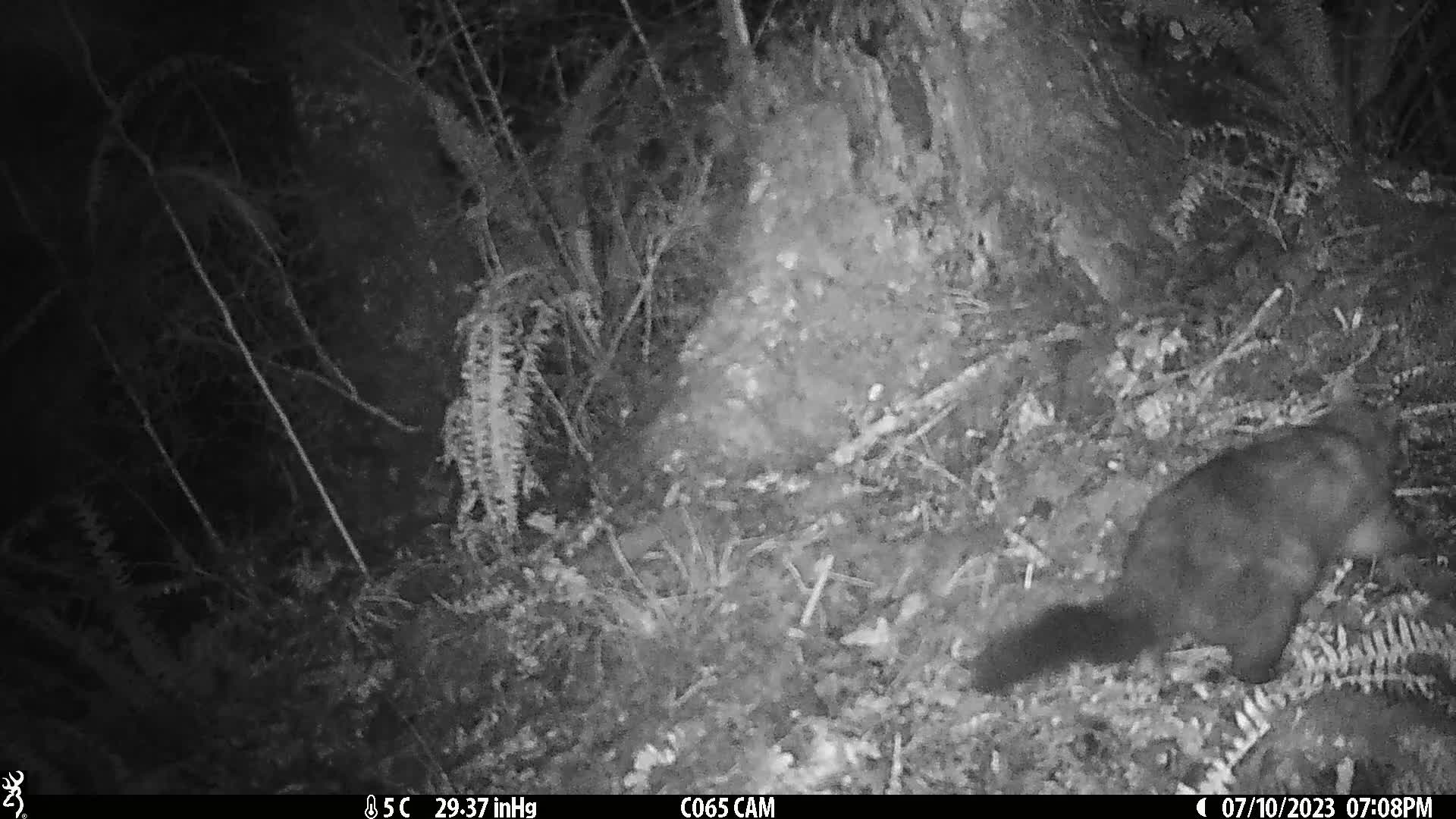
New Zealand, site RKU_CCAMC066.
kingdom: Animalia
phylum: Chordata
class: Mammalia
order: Diprotodontia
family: Phalangeridae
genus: Trichosurus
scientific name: Trichosurus vulpecula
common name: common brushtail possum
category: possum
Possum (common brushtail possum) (Trichosurus vulpecula).